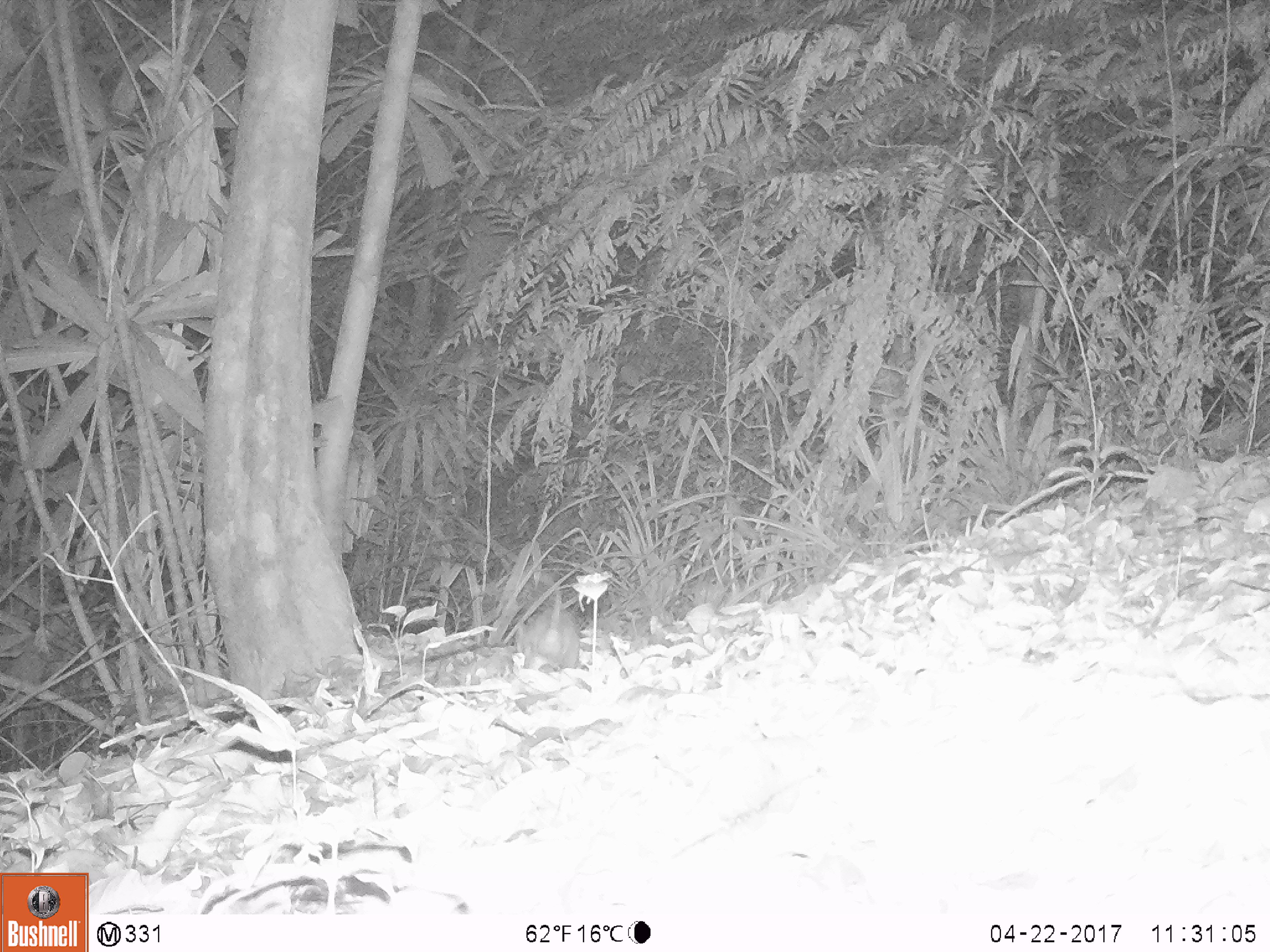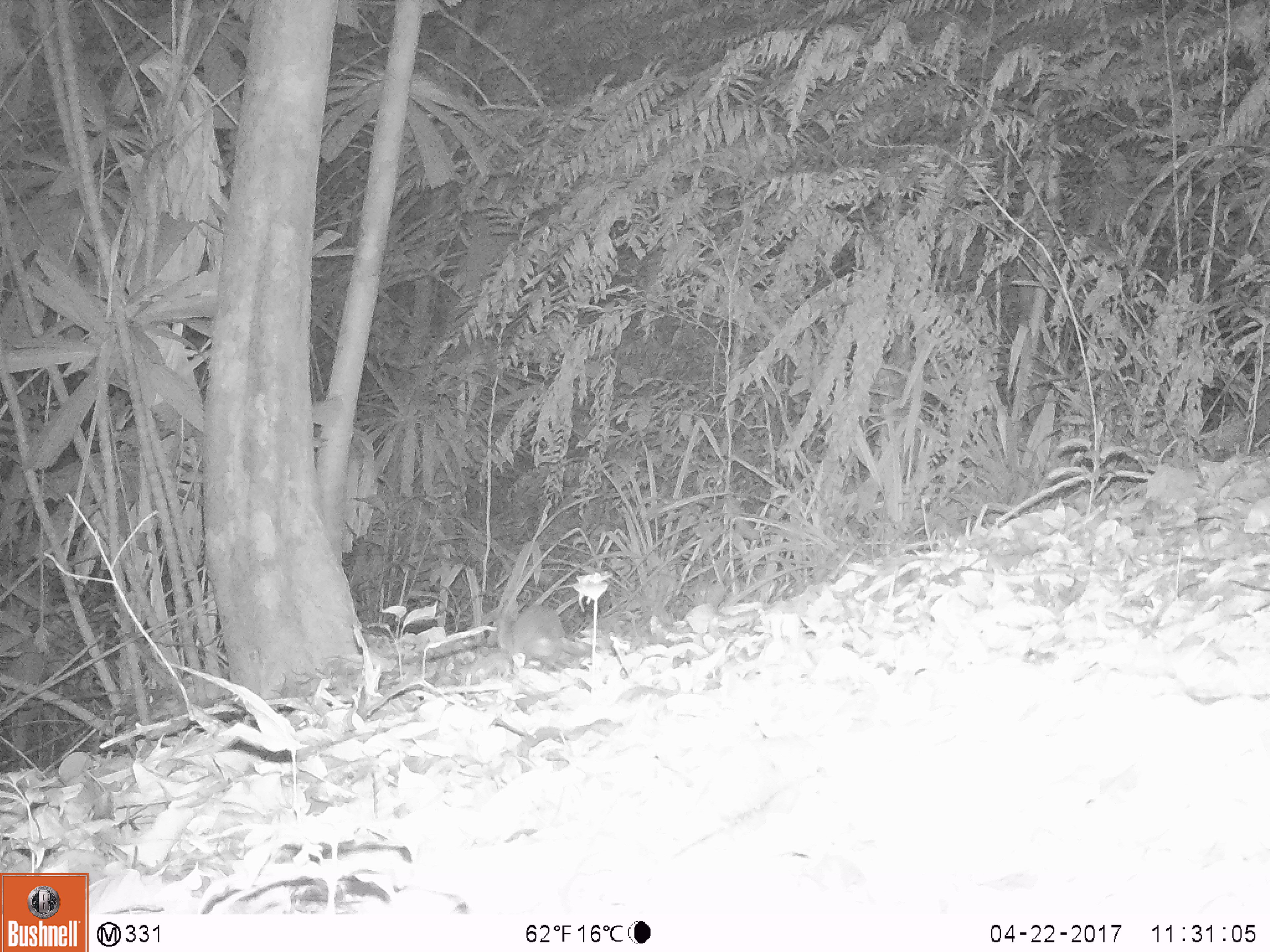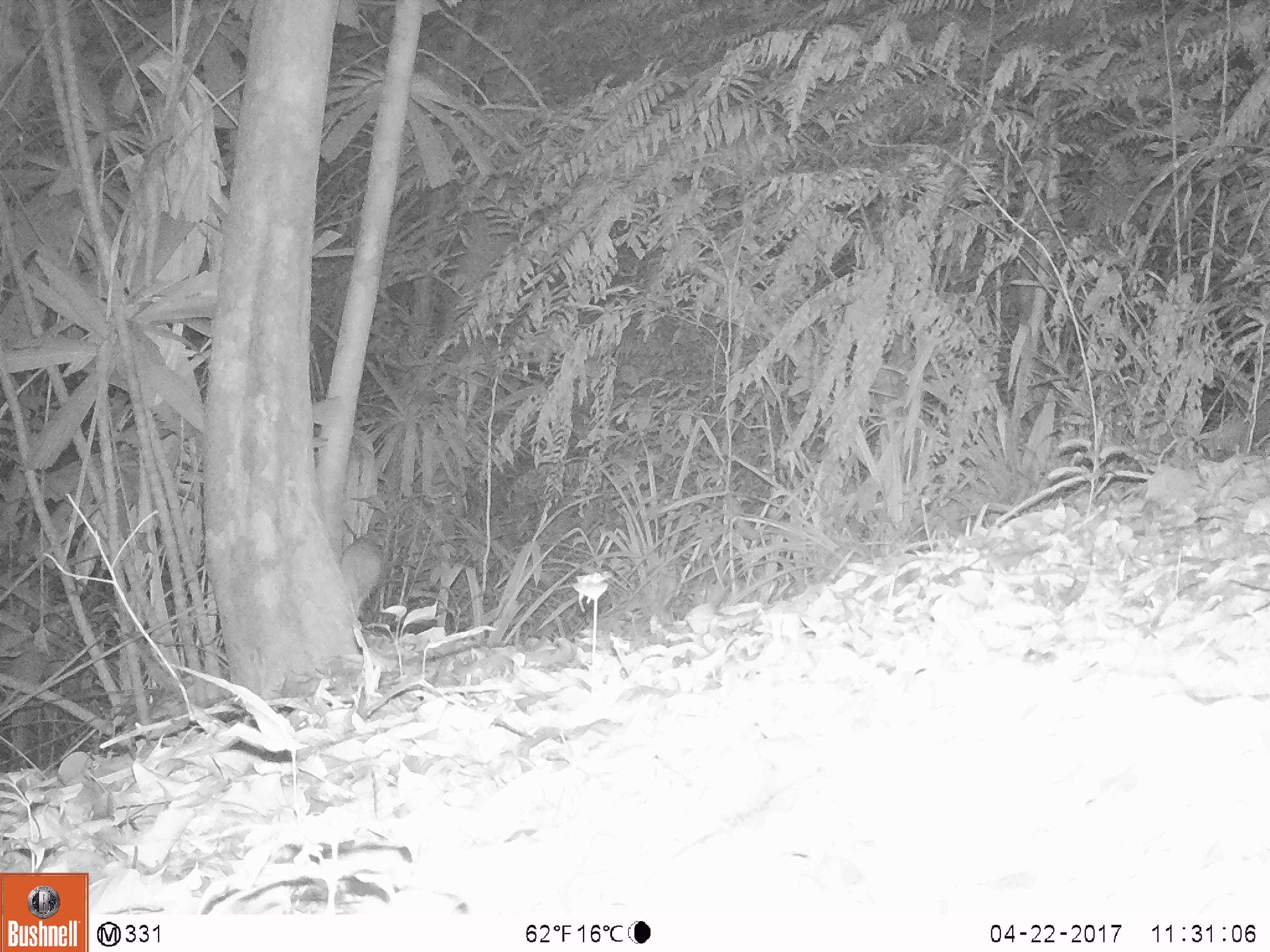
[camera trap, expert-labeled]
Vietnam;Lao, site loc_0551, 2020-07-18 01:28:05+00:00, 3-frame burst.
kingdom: Animalia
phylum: Chordata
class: Mammalia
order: Rodentia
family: Muridae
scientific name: Muridae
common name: old-world mice and rats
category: unidentified murid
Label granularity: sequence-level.